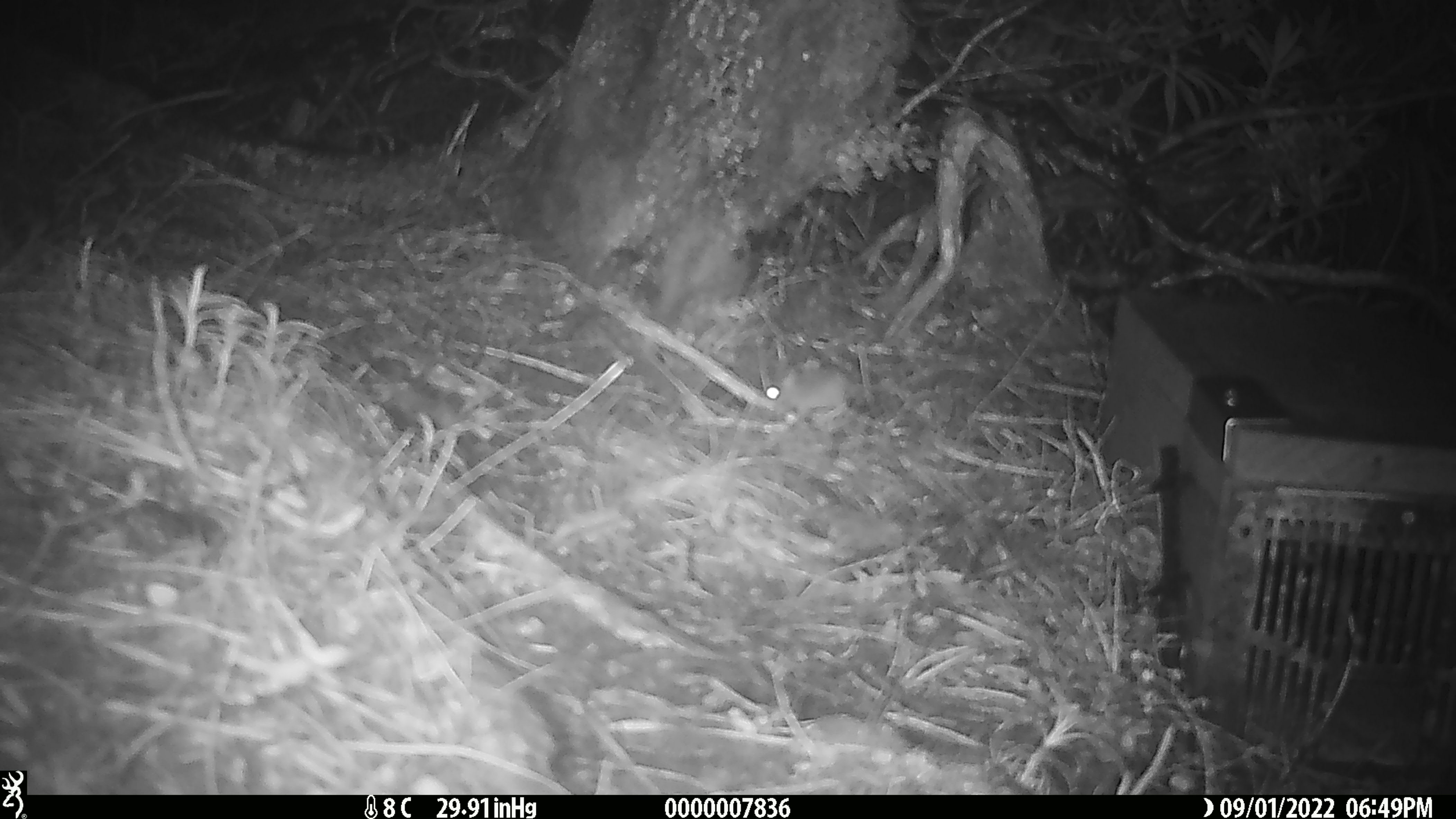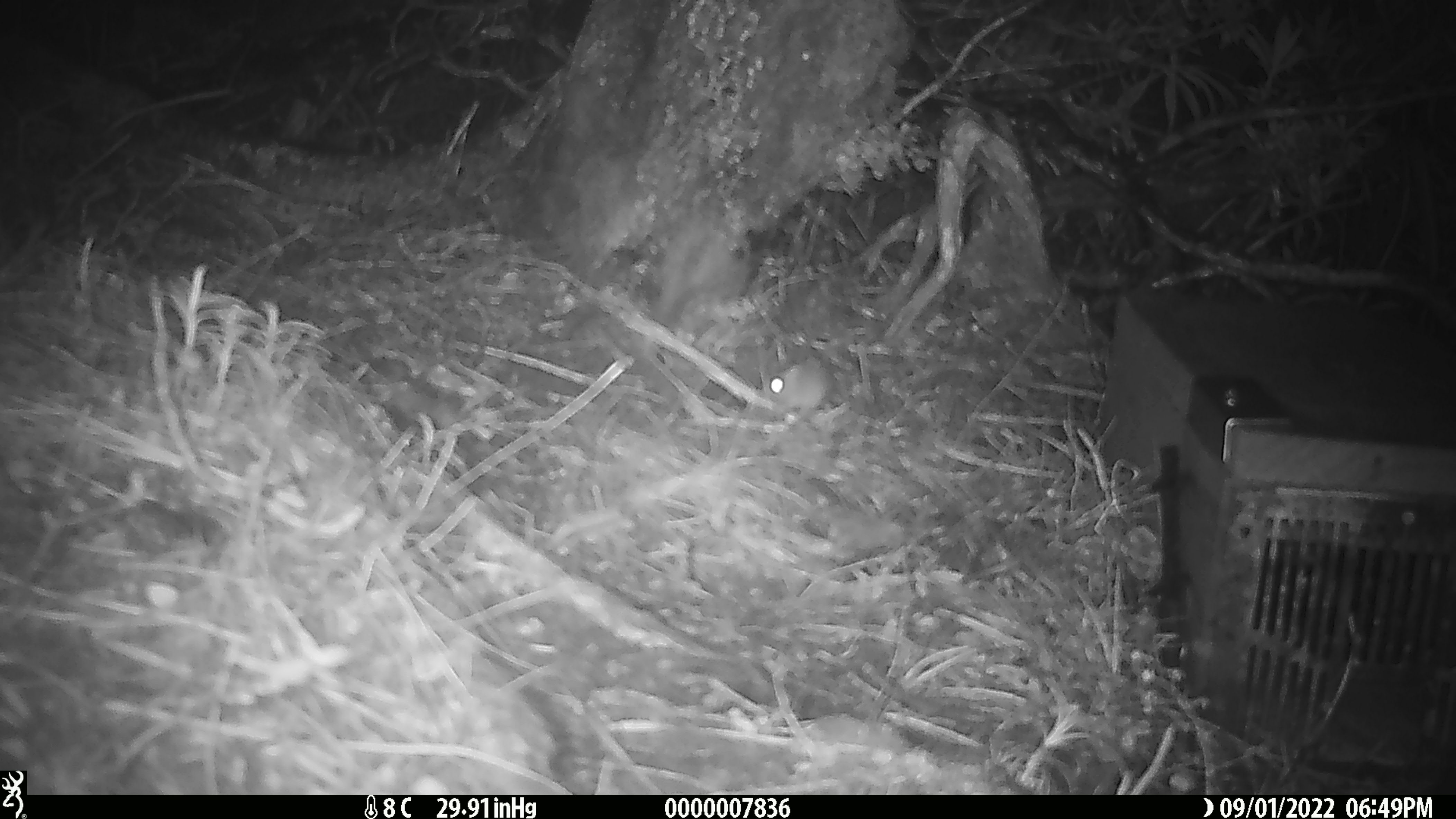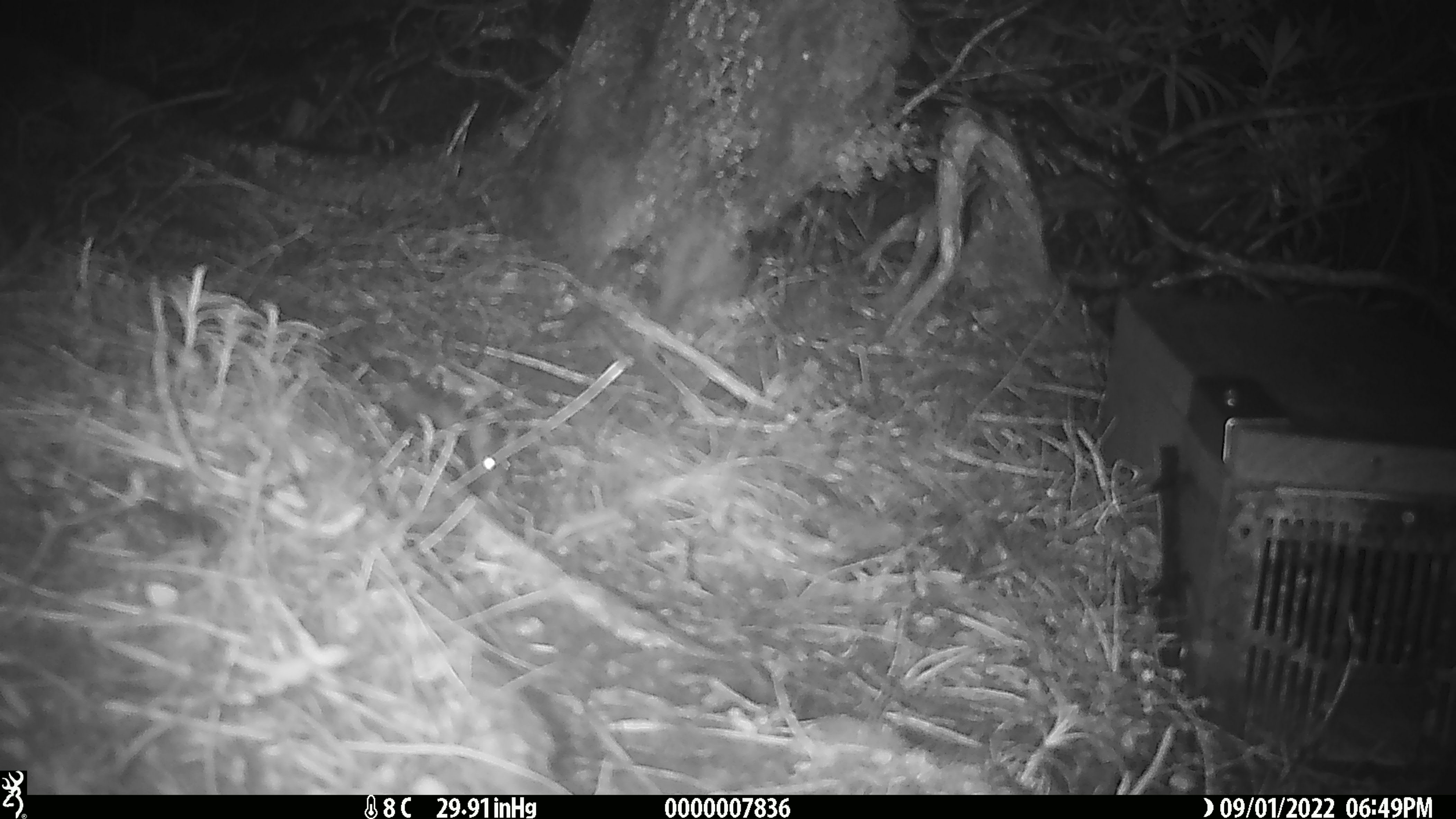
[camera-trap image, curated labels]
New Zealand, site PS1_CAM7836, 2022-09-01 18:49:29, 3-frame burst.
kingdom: Animalia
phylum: Chordata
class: Mammalia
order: Rodentia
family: Muridae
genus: Mus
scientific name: Mus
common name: mouse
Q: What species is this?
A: Mouse (Mus).